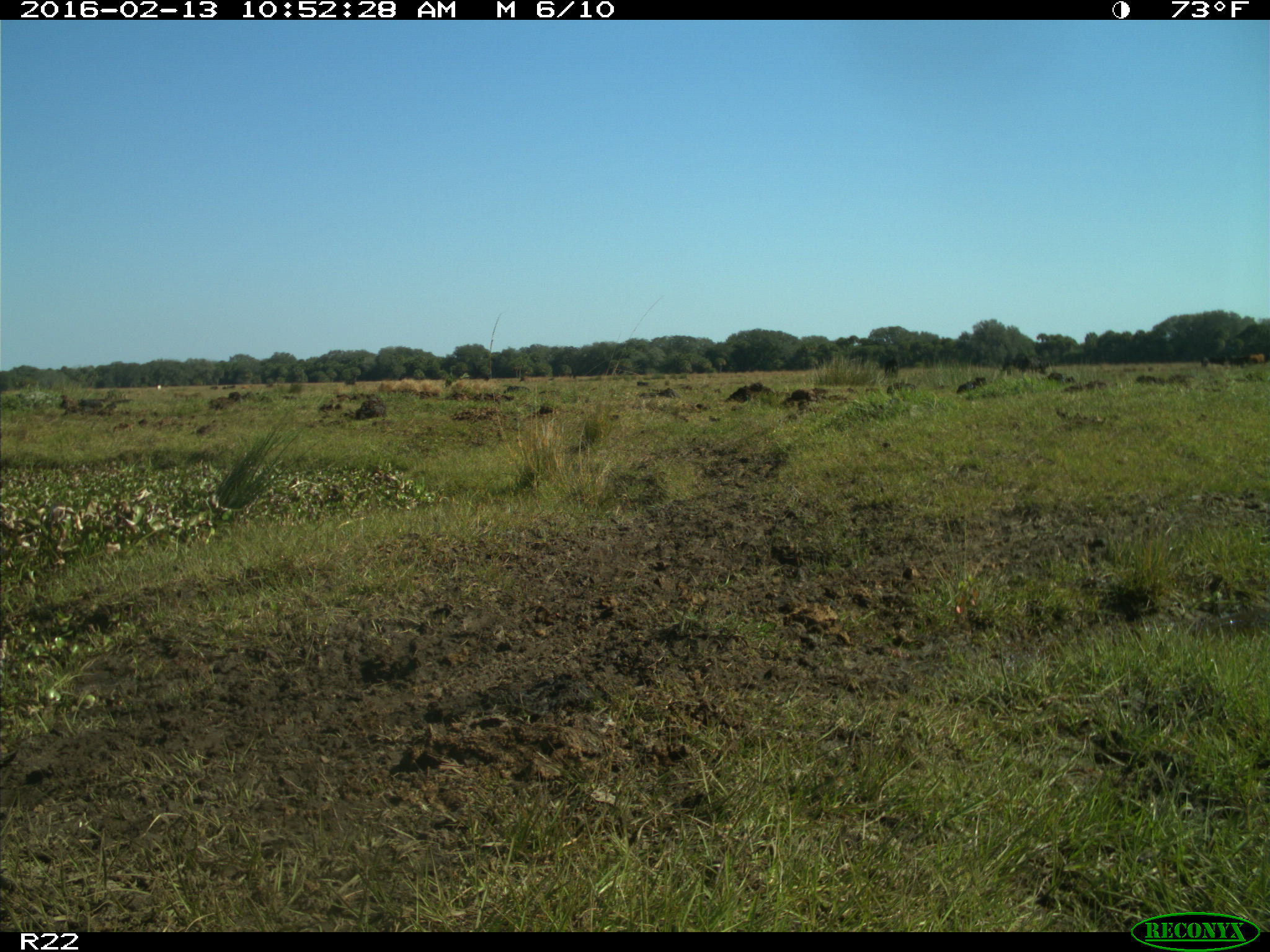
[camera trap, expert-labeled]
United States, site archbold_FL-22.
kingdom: Animalia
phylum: Chordata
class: Mammalia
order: Artiodactyla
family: Bovidae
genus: Bos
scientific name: Bos taurus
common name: domestic cow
Bos taurus (domestic cow).